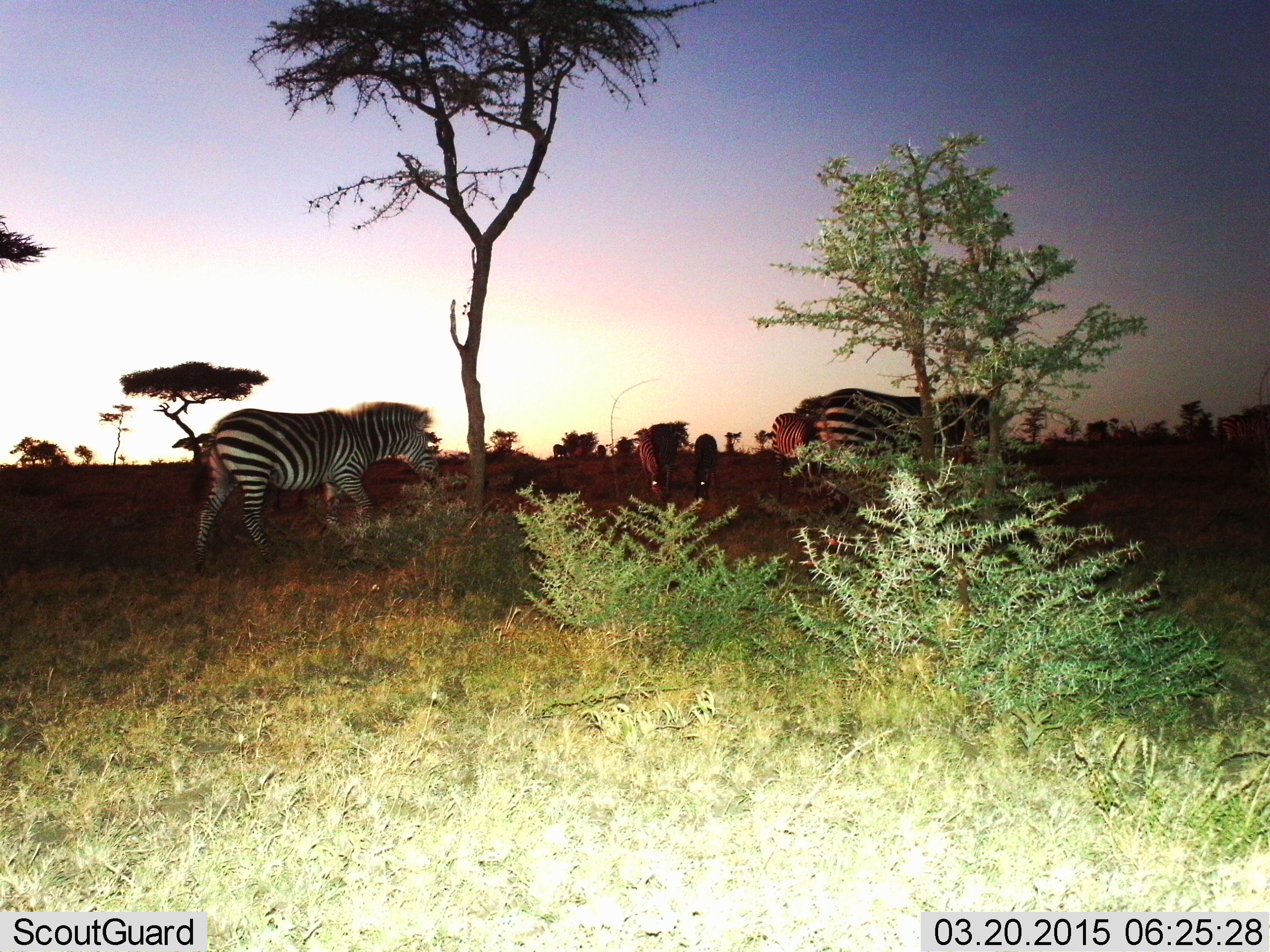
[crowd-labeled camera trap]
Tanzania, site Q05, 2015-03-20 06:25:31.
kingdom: Animalia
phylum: Chordata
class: Mammalia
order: Perissodactyla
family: Equidae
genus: Equus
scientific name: Equus quagga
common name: plains zebra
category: zebra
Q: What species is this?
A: Zebra (plains zebra) (Equus quagga).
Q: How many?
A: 4.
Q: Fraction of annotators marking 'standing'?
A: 30%.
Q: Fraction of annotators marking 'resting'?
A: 0%.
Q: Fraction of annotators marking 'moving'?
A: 90%.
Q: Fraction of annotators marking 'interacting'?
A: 0%.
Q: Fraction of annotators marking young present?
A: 0%.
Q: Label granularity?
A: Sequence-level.